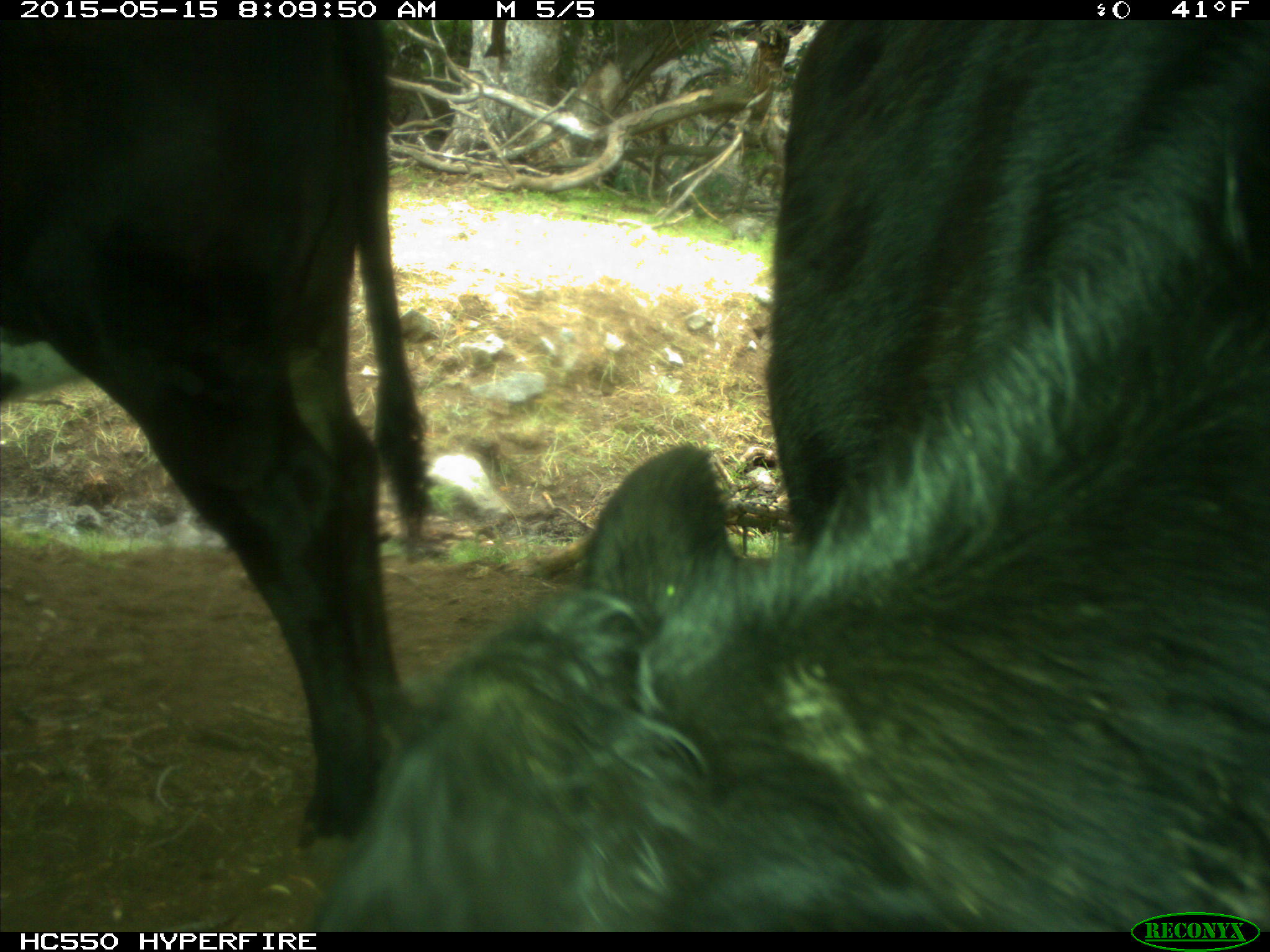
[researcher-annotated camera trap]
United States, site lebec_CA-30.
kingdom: Animalia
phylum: Chordata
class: Mammalia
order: Artiodactyla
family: Bovidae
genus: Bos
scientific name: Bos taurus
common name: domestic cow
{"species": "Bos taurus (domestic cow)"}